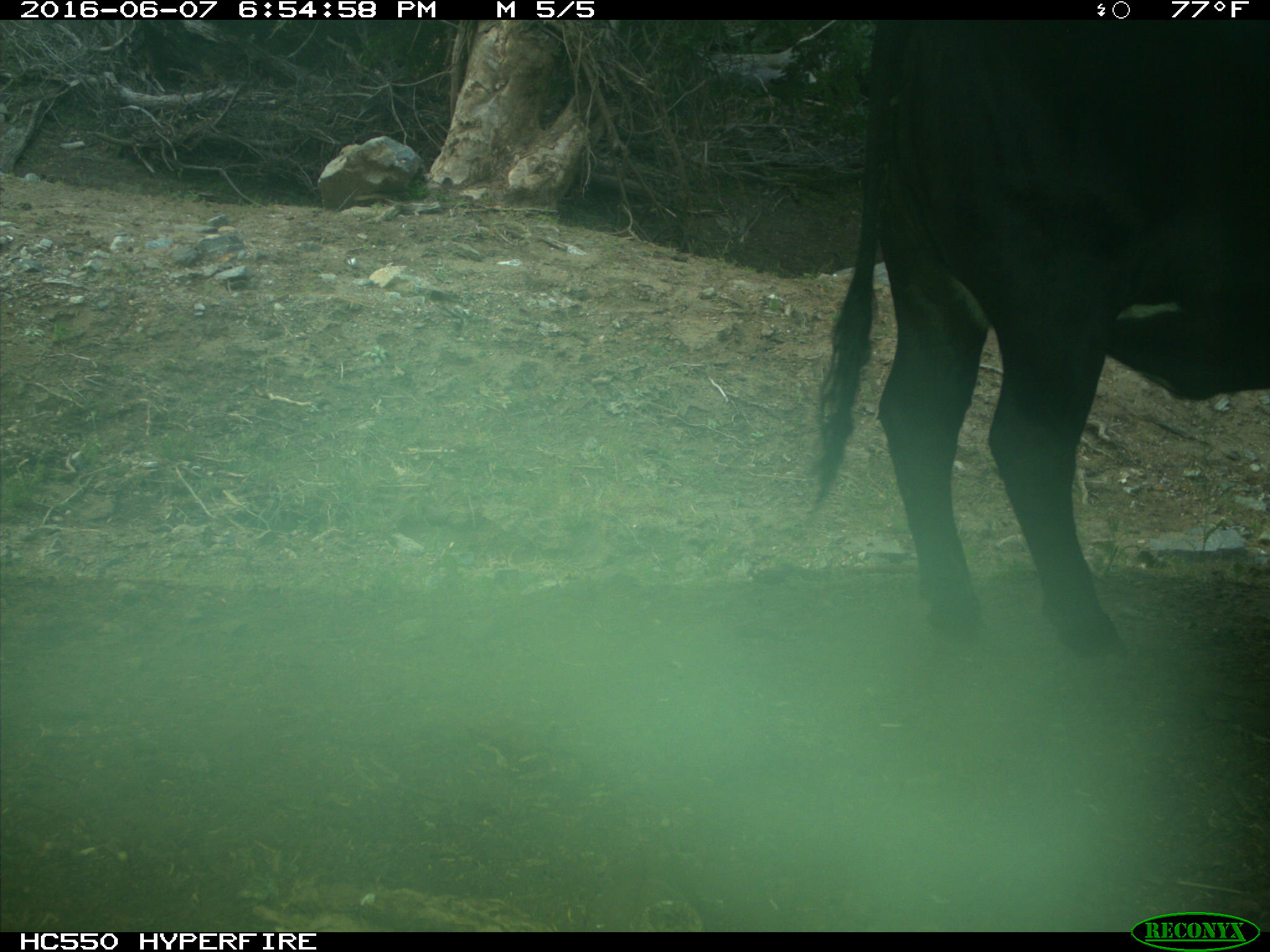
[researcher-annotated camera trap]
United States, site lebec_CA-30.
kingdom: Animalia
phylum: Chordata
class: Mammalia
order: Artiodactyla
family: Bovidae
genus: Bos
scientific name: Bos taurus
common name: domestic cow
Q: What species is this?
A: Bos taurus (domestic cow).